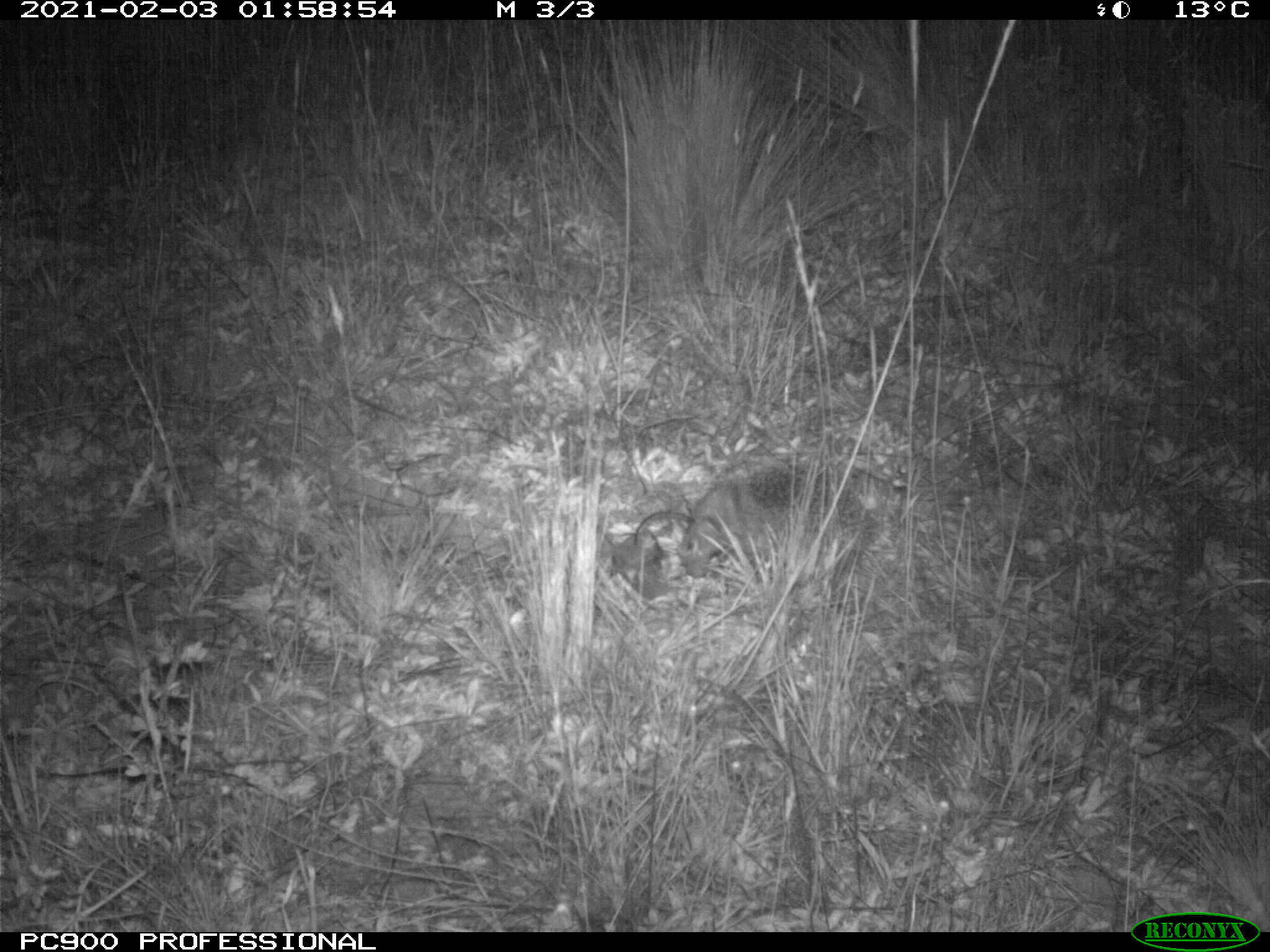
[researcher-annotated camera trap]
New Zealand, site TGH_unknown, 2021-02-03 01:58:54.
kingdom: Animalia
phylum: Chordata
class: Mammalia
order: Eulipotyphla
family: Erinaceidae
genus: Erinaceus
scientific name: Erinaceus europaeus europaeus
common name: european hedgehog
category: hedgehog